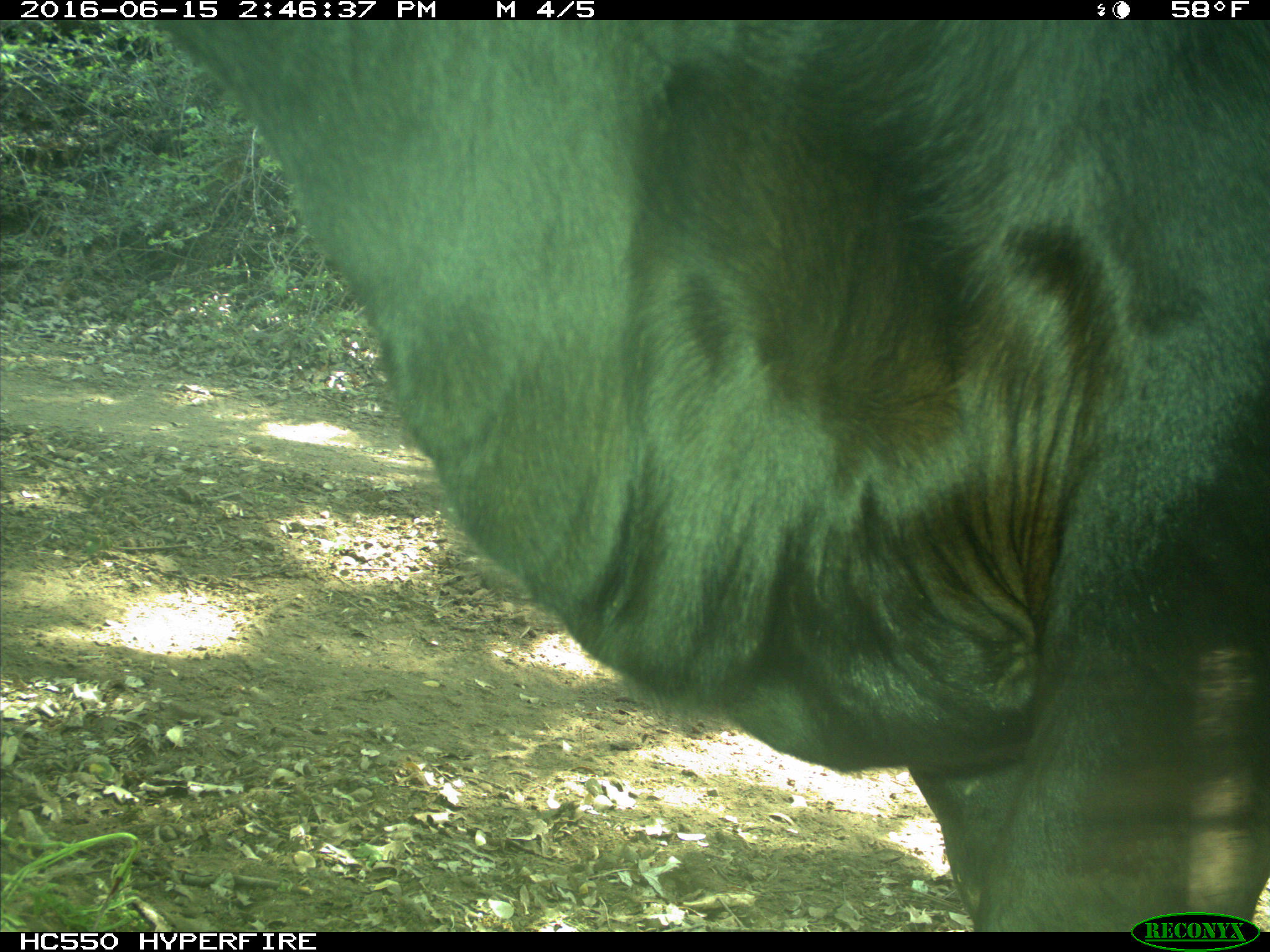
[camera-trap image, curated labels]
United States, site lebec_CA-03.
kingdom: Animalia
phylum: Chordata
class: Mammalia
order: Artiodactyla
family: Bovidae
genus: Bos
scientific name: Bos taurus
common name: domestic cow